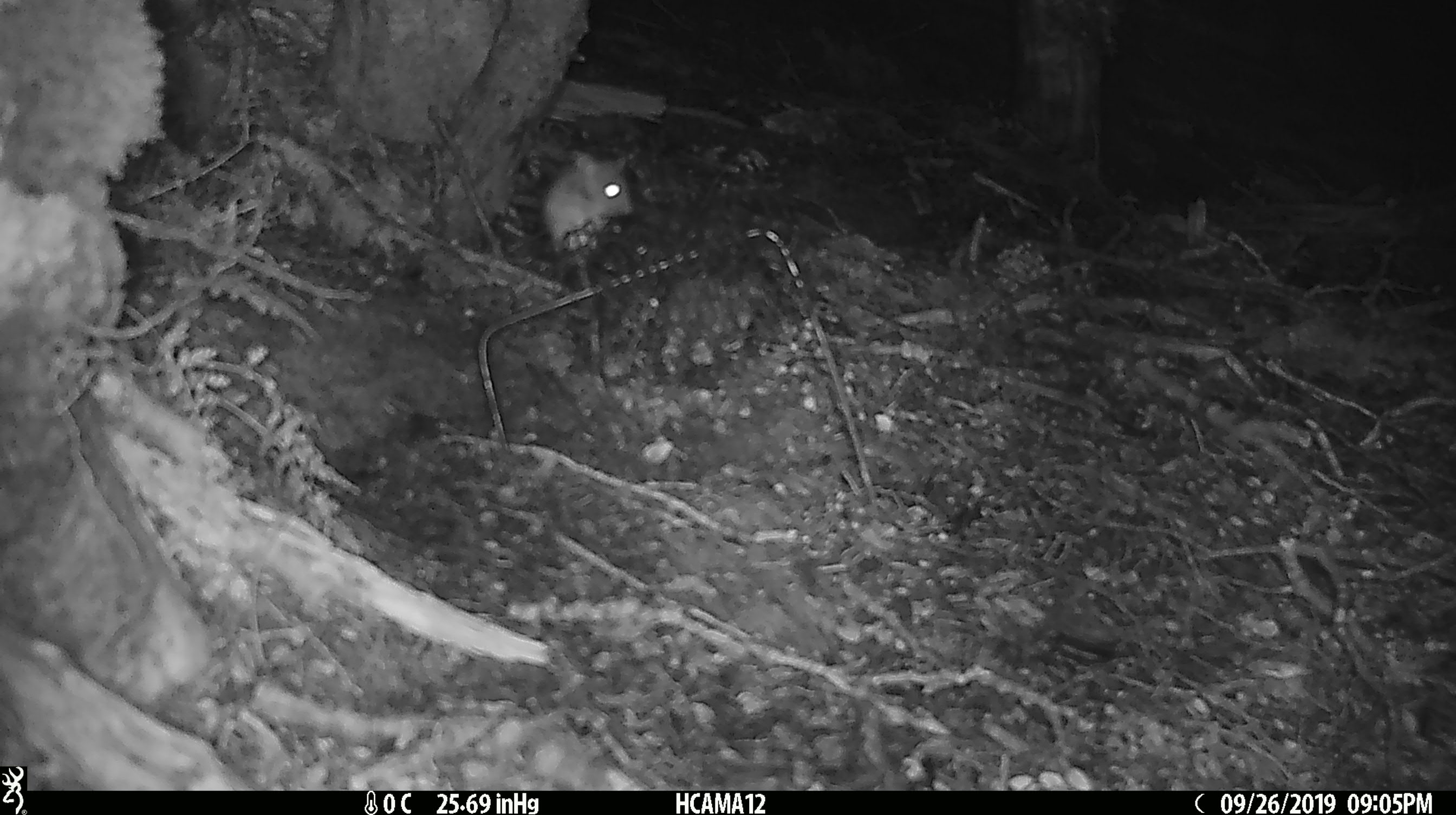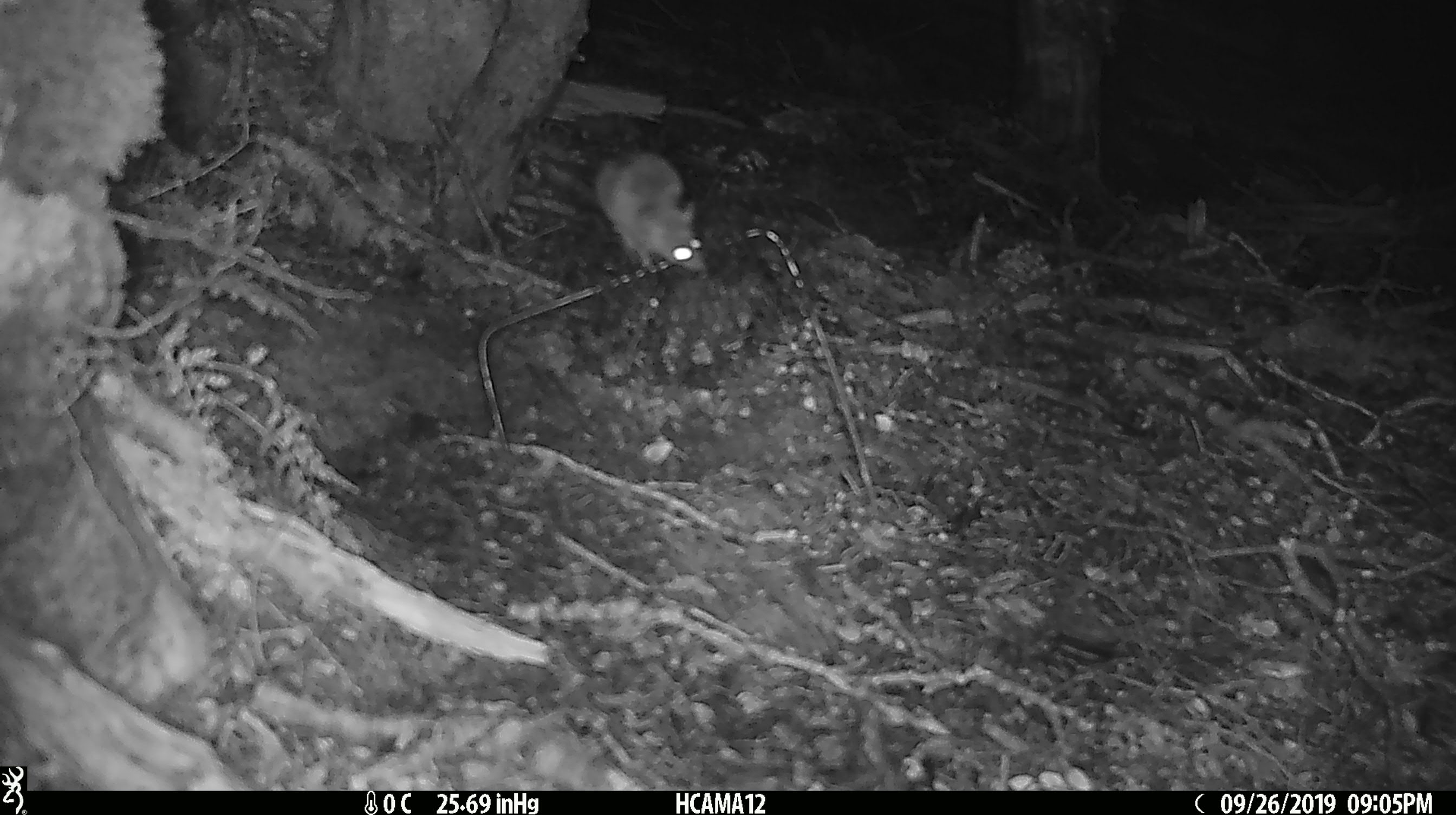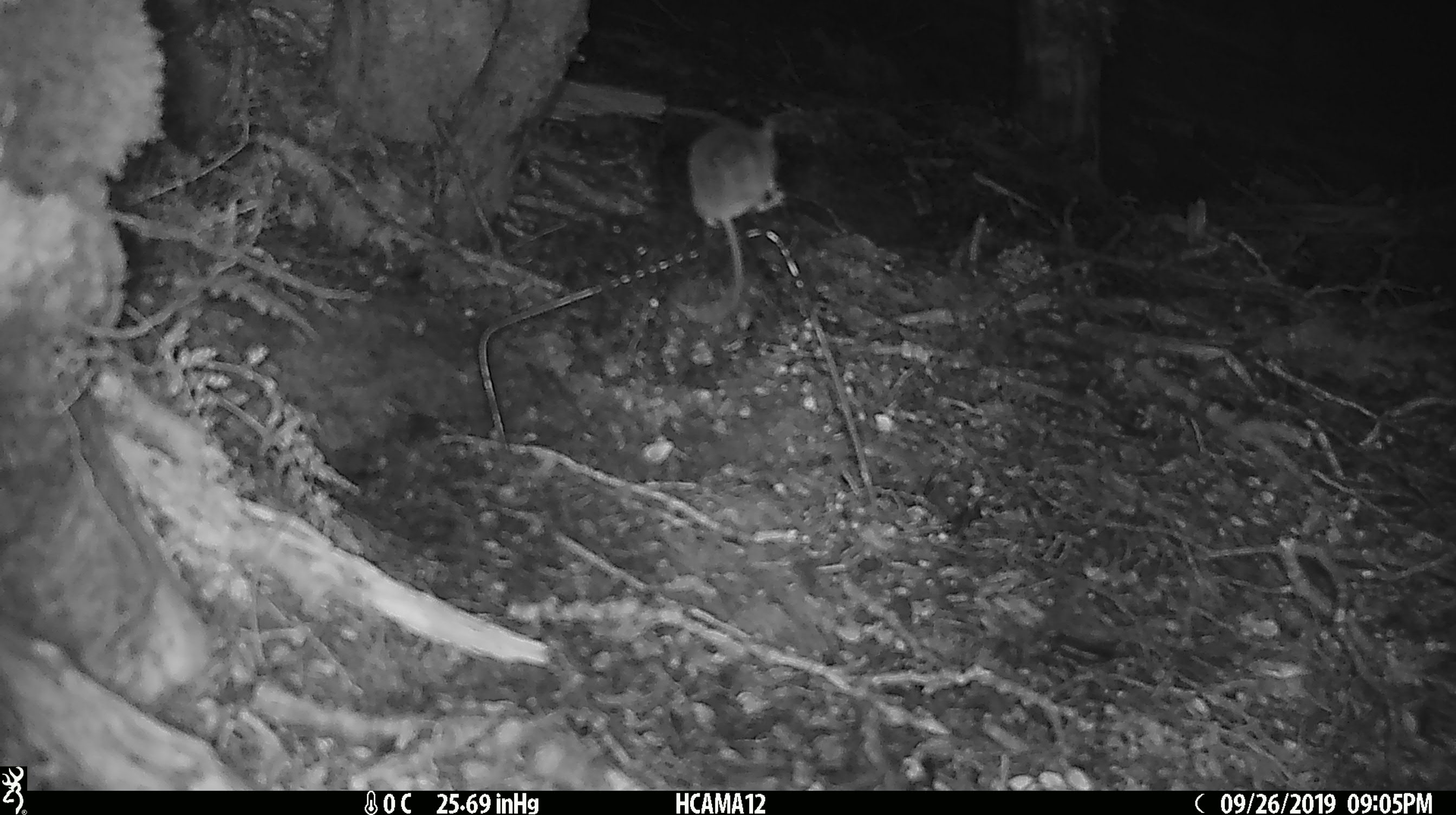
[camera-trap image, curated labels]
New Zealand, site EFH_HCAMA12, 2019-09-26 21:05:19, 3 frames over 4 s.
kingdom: Animalia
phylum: Chordata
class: Mammalia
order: Rodentia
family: Muridae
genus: Mus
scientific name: Mus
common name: mouse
Mouse (Mus).